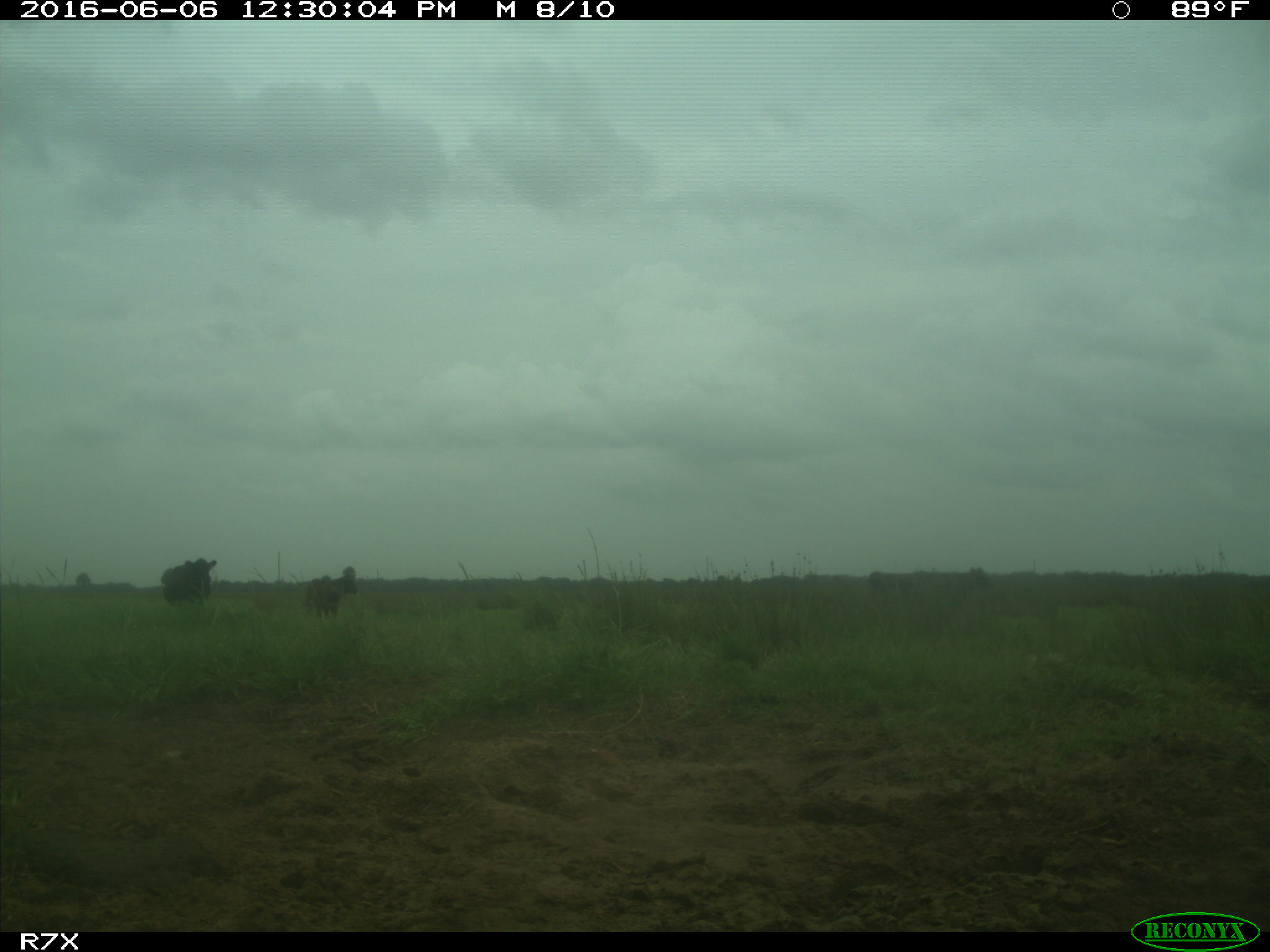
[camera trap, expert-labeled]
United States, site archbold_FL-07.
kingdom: Animalia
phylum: Chordata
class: Mammalia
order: Artiodactyla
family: Bovidae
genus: Bos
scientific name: Bos taurus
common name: domestic cow